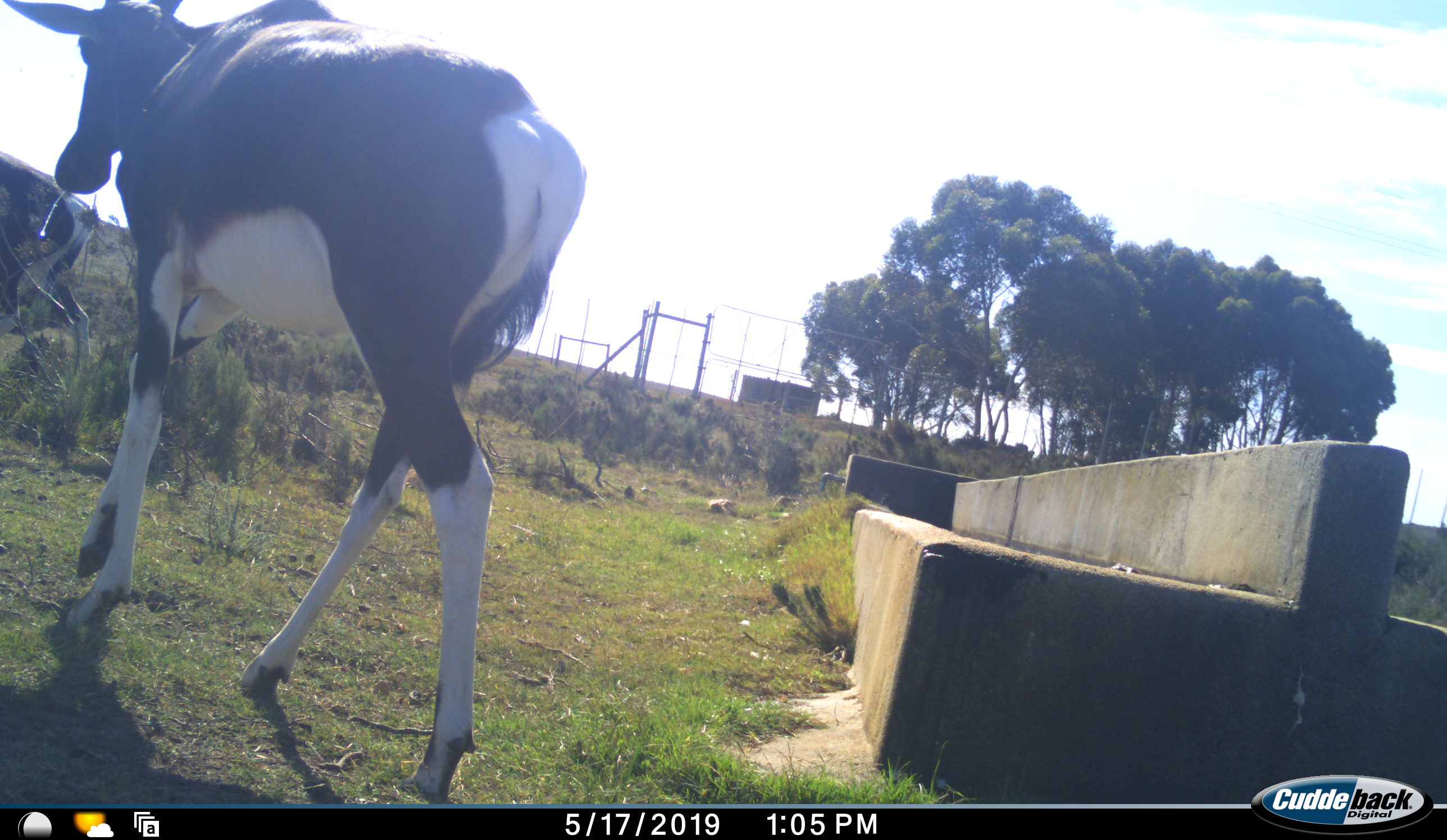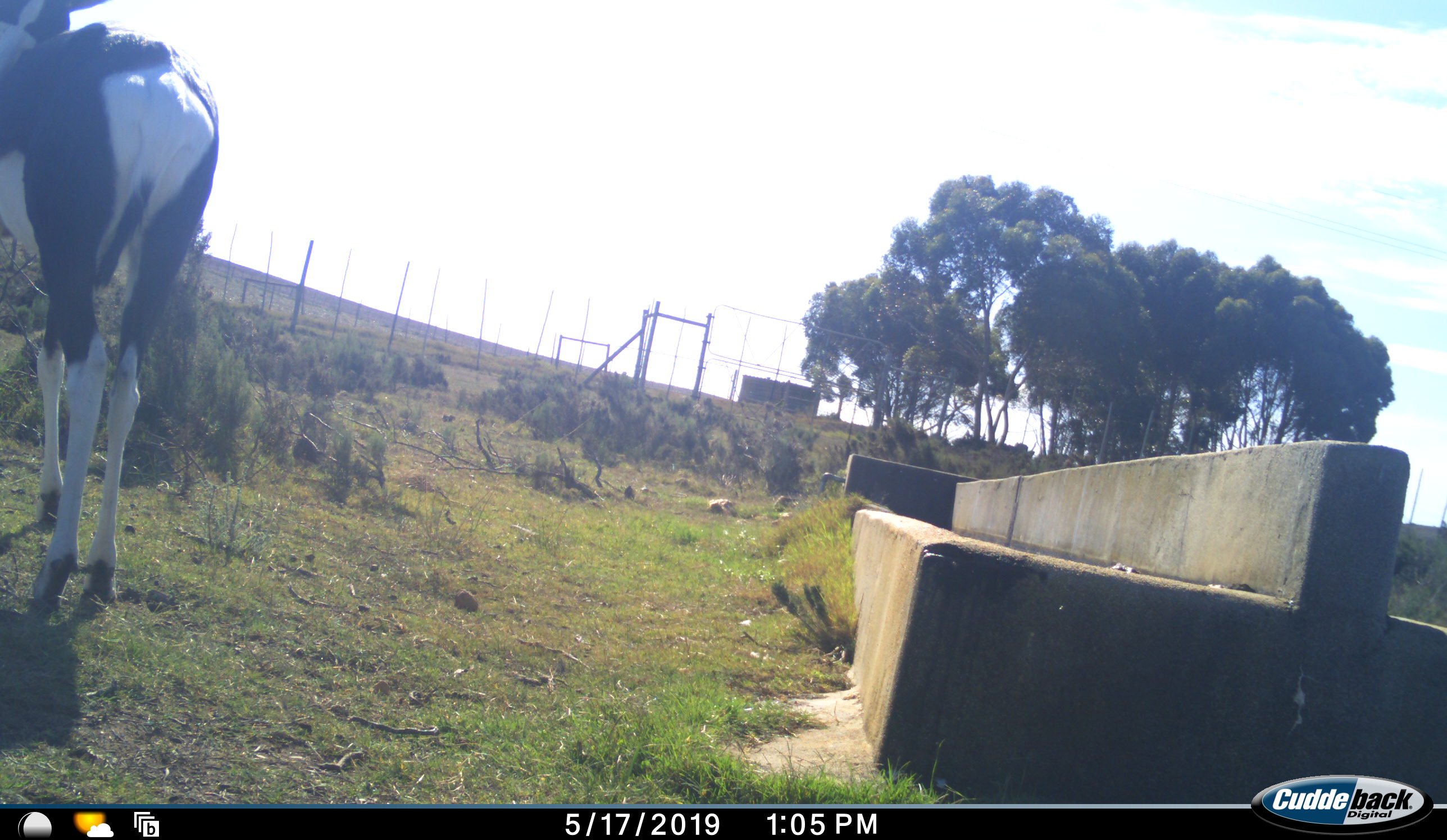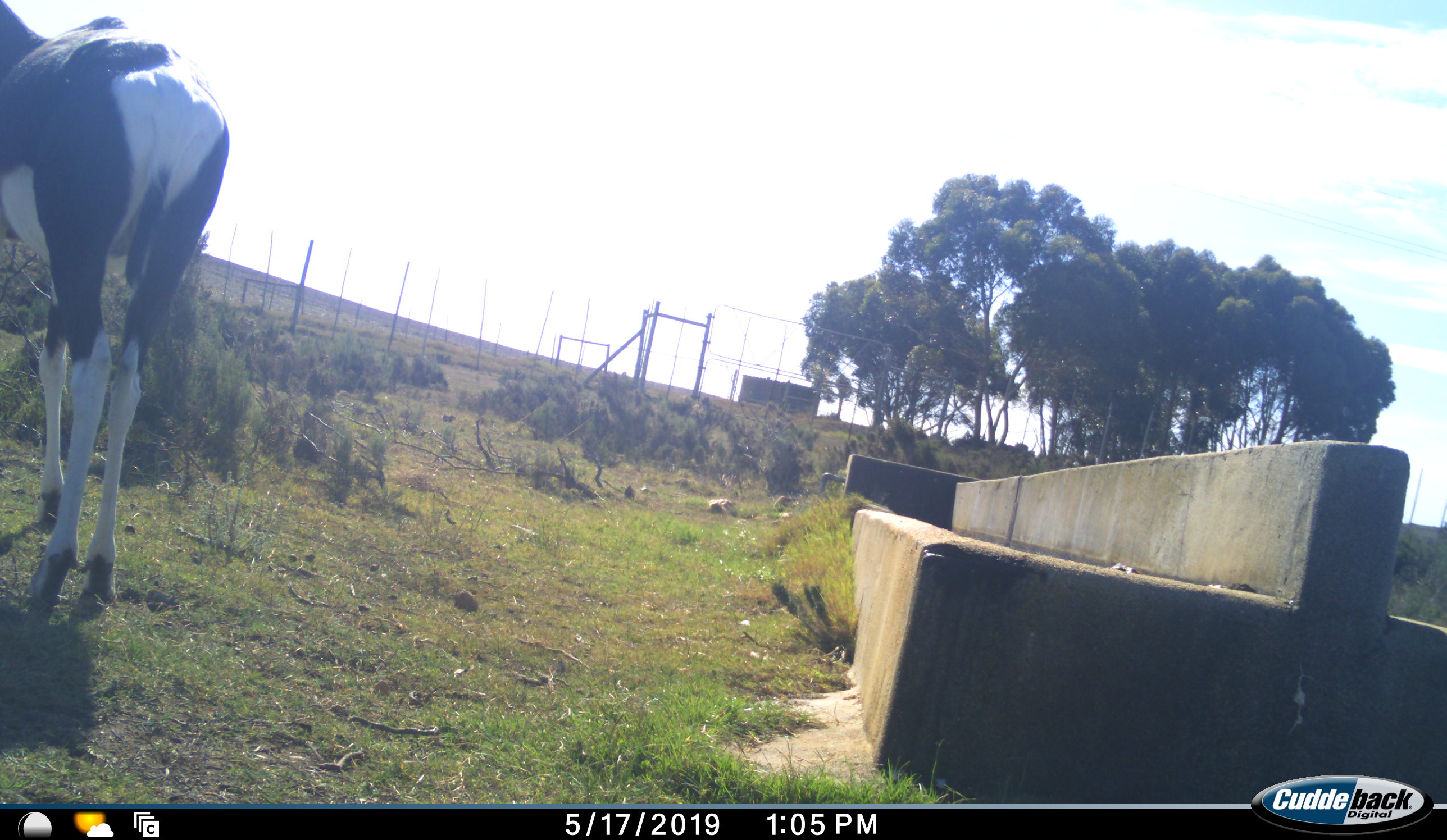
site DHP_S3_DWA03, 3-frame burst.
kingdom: Animalia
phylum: Chordata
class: Mammalia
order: Artiodactyla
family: Bovidae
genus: Damaliscus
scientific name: Damaliscus pygargus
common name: bontebok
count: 2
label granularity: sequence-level